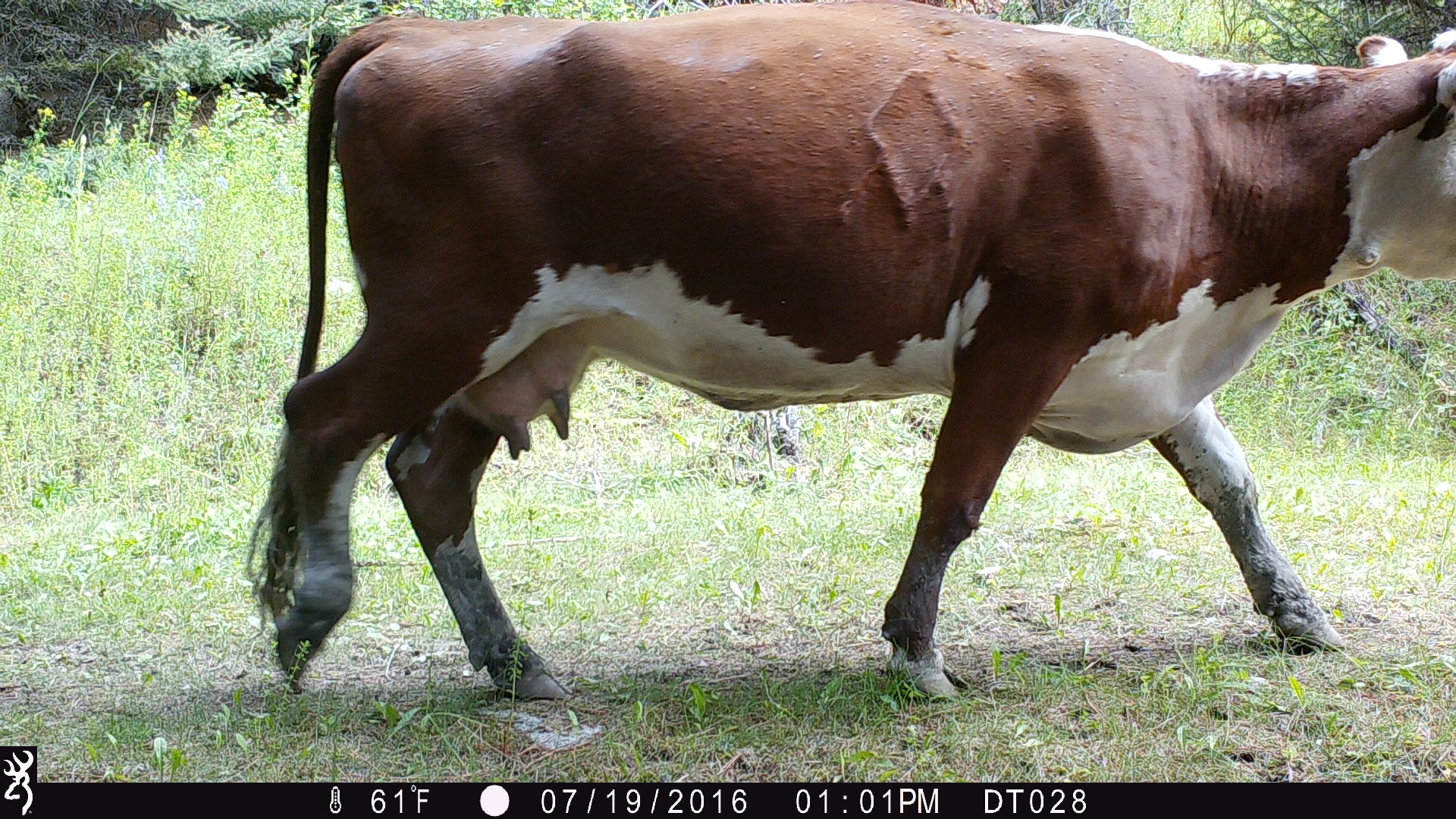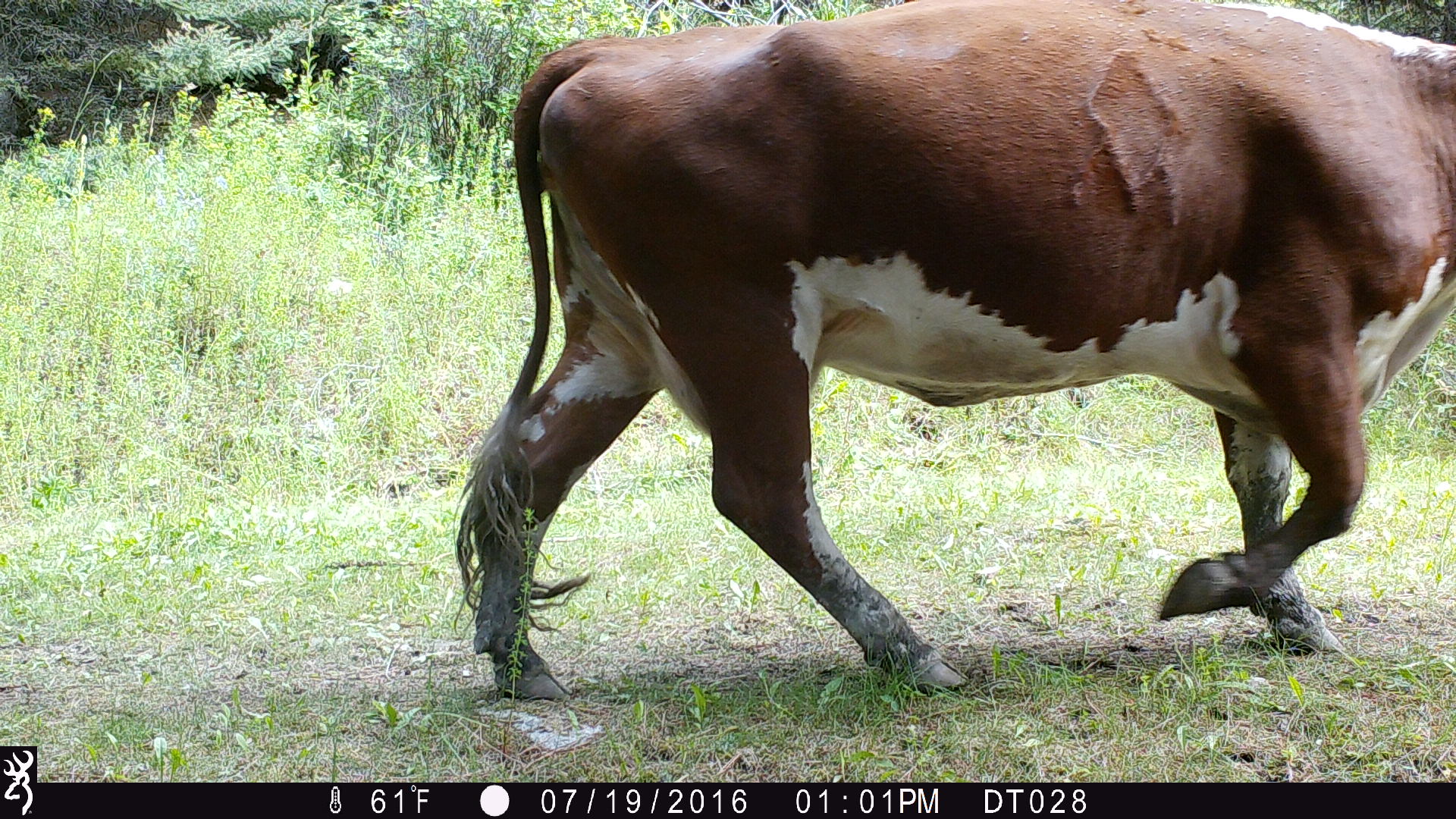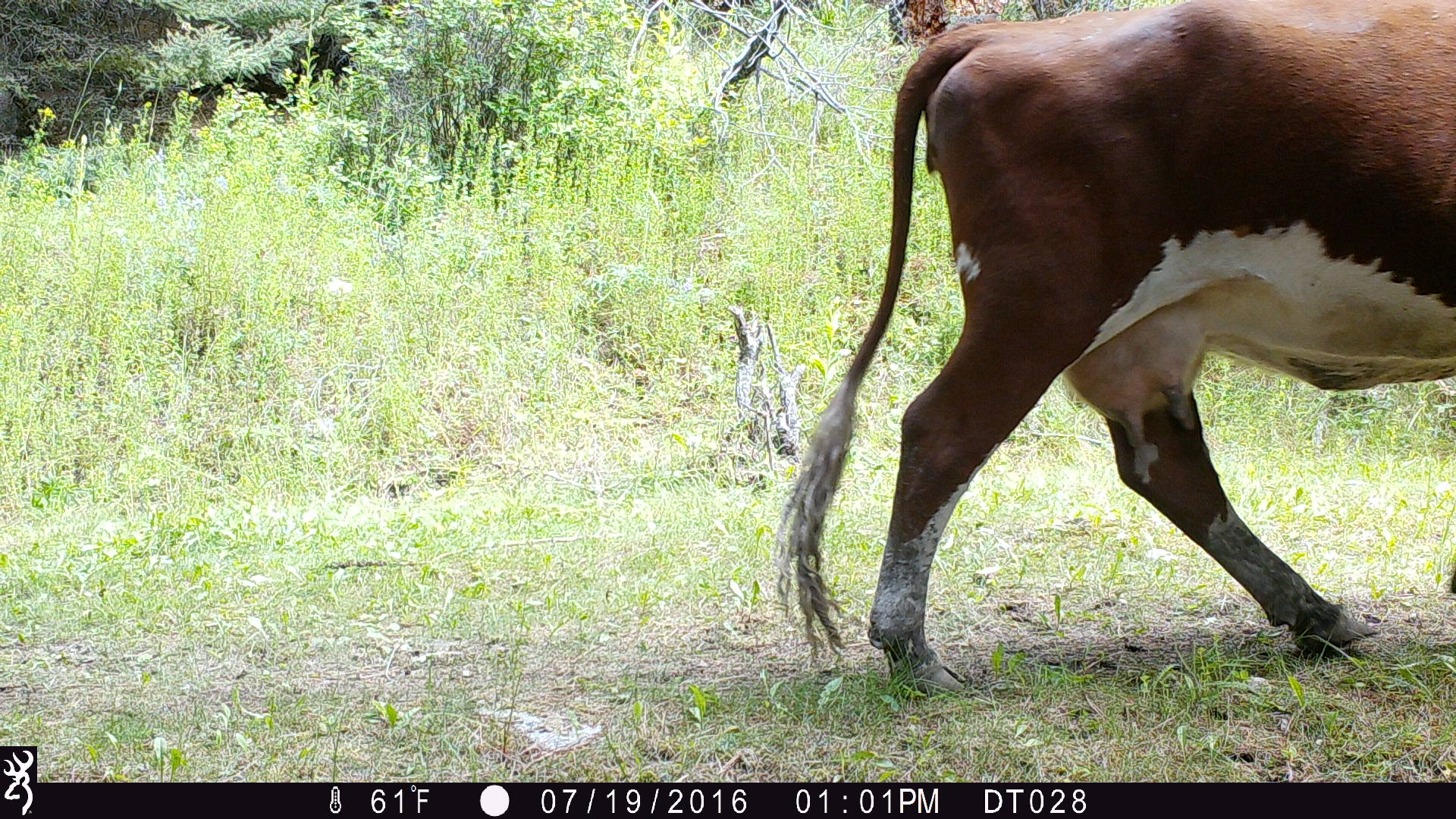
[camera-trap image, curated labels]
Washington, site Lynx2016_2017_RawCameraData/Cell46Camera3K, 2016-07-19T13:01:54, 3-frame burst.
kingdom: Animalia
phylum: Chordata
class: Mammalia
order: Artiodactyla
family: Bovidae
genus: Bos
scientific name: Bos taurus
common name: domestic cattle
Domestic cattle (Bos taurus). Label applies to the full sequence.